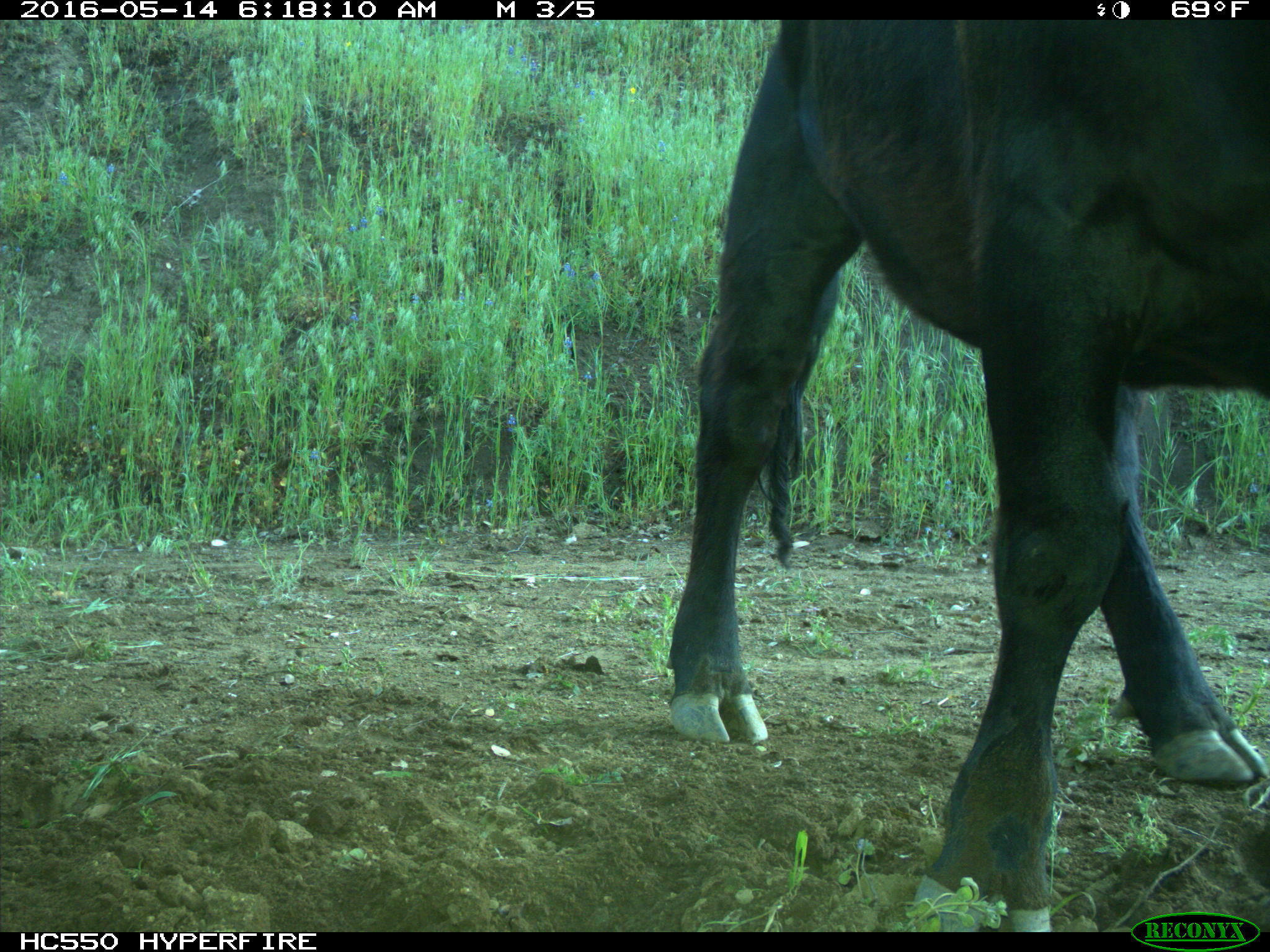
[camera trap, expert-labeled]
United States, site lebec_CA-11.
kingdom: Animalia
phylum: Chordata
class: Mammalia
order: Artiodactyla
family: Bovidae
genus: Bos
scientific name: Bos taurus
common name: domestic cow